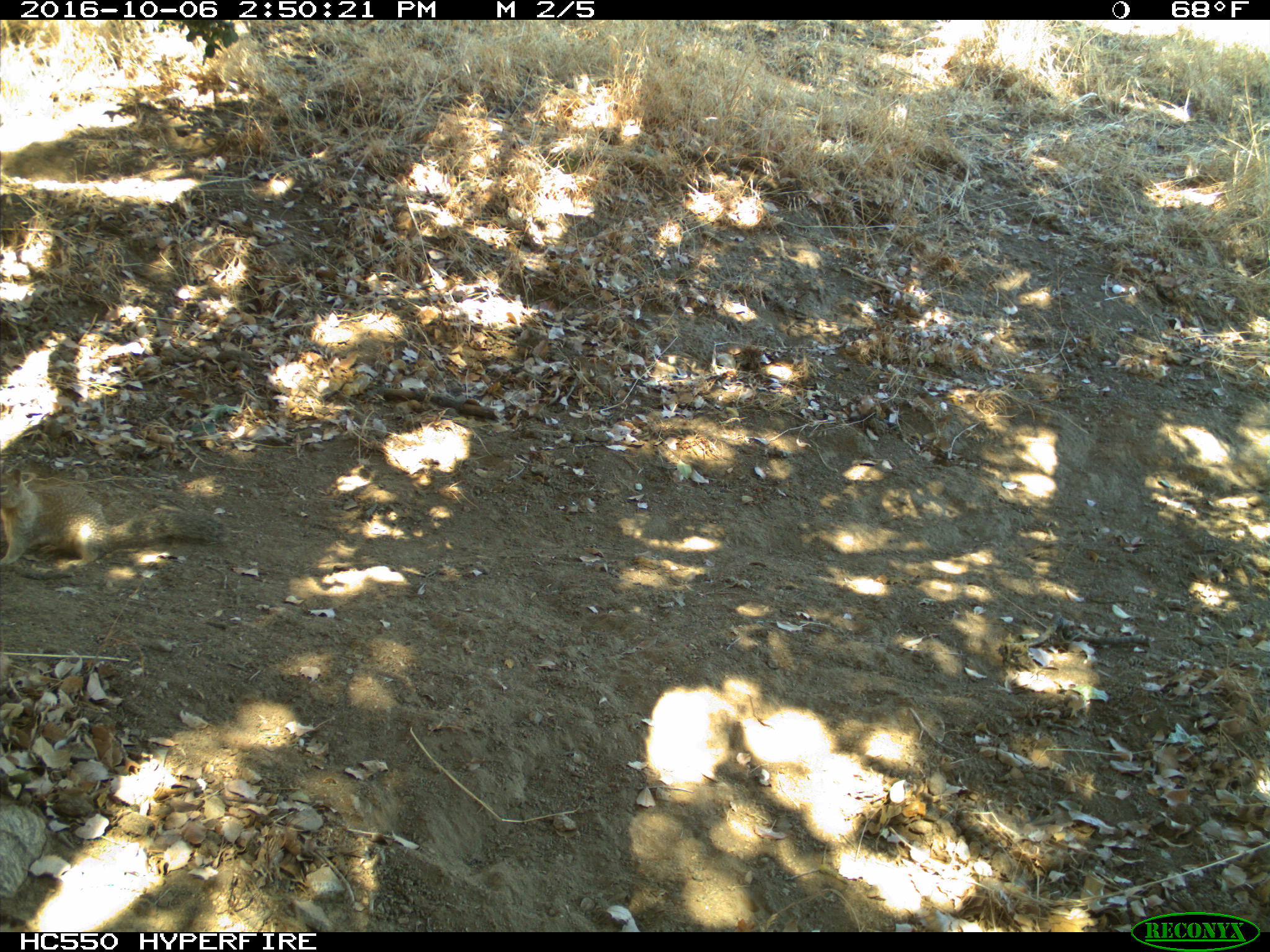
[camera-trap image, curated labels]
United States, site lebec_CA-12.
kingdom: Animalia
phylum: Chordata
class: Mammalia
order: Rodentia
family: Sciuridae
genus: Otospermophilus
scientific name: Otospermophilus beecheyi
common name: california ground squirrel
Otospermophilus beecheyi (california ground squirrel).